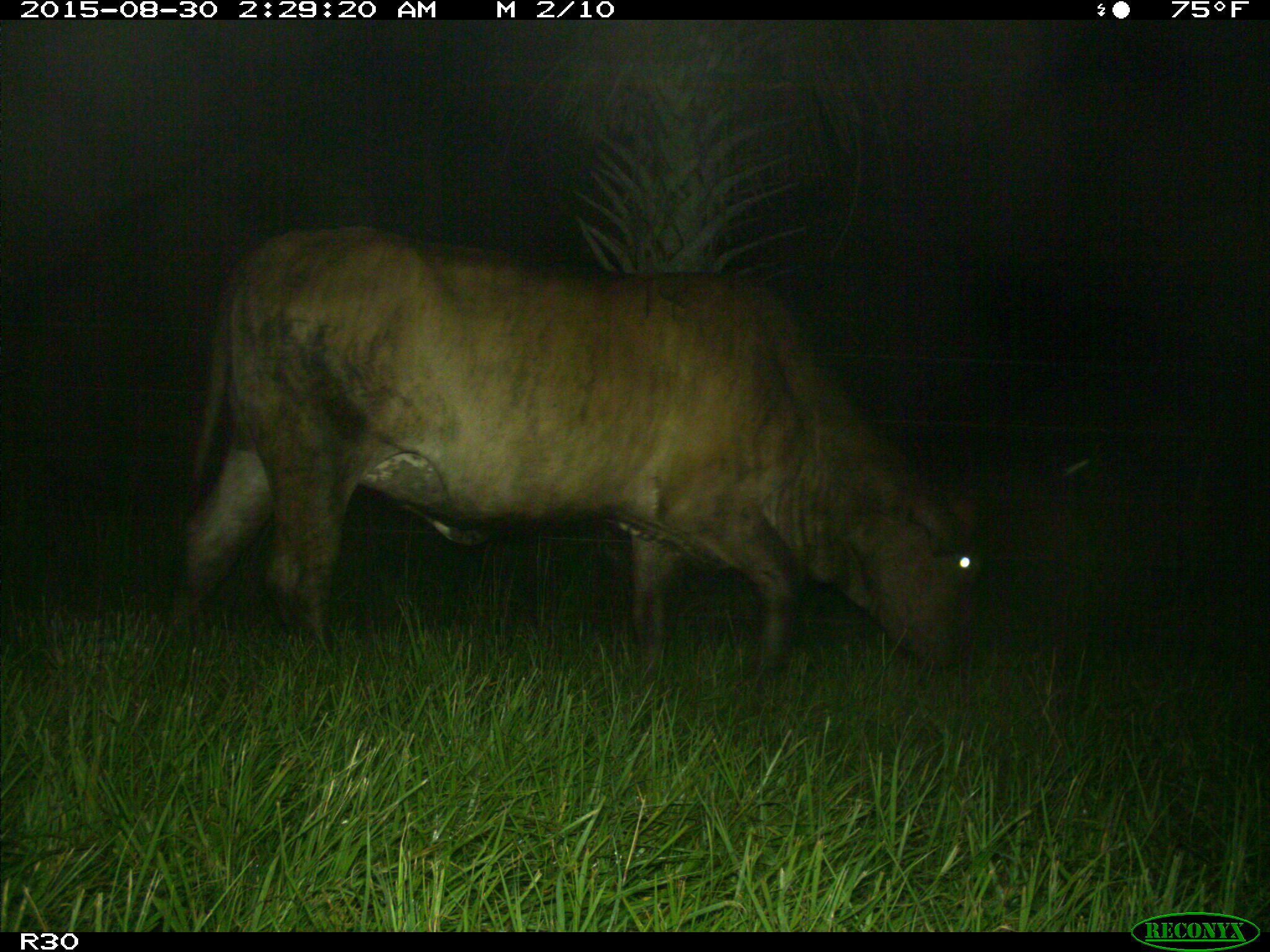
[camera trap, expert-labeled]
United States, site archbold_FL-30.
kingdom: Animalia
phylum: Chordata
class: Mammalia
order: Artiodactyla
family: Bovidae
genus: Bos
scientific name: Bos taurus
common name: domestic cow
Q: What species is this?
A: Bos taurus (domestic cow).